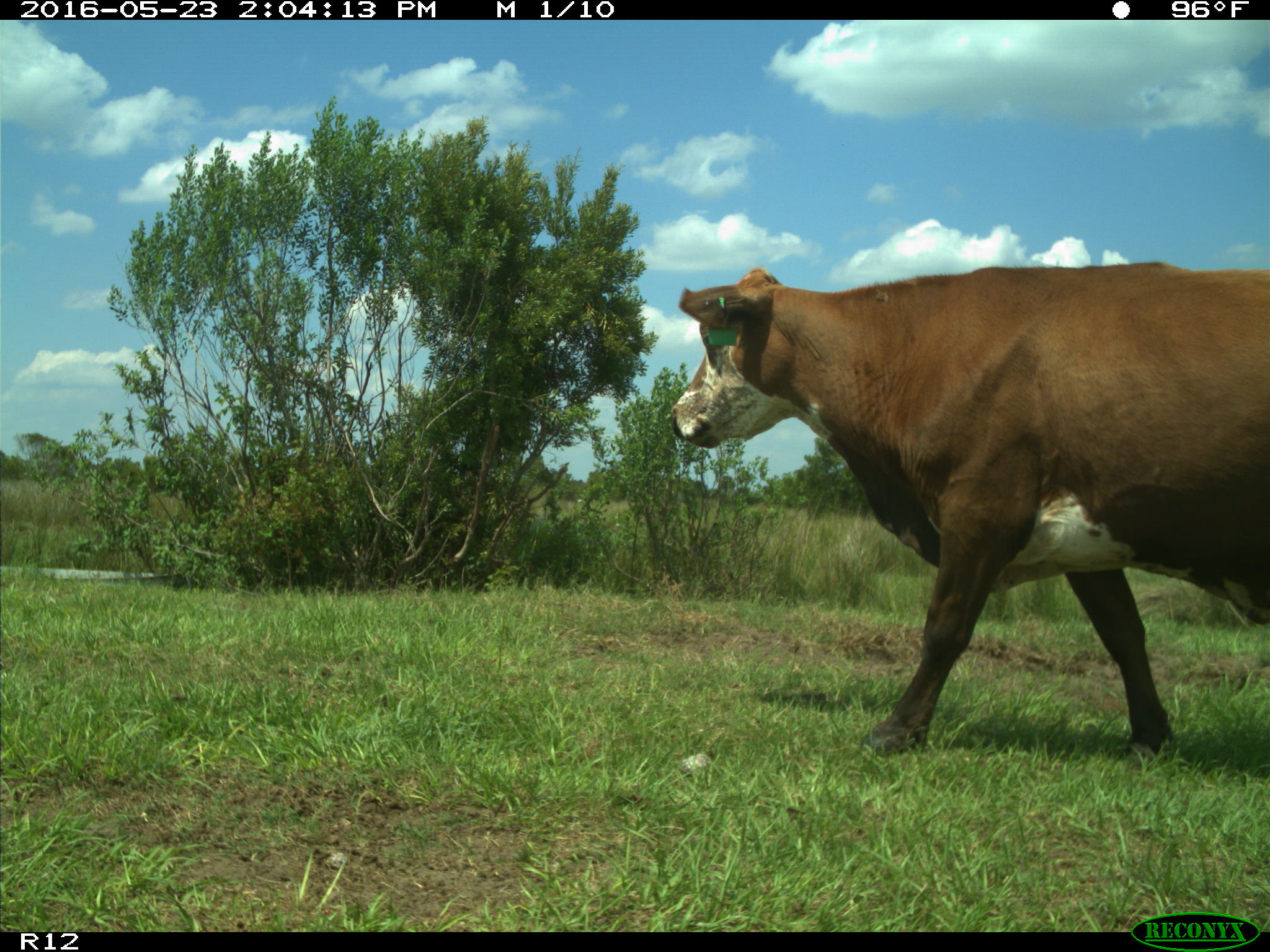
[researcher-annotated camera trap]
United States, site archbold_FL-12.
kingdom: Animalia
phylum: Chordata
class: Mammalia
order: Artiodactyla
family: Bovidae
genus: Bos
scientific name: Bos taurus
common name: domestic cow